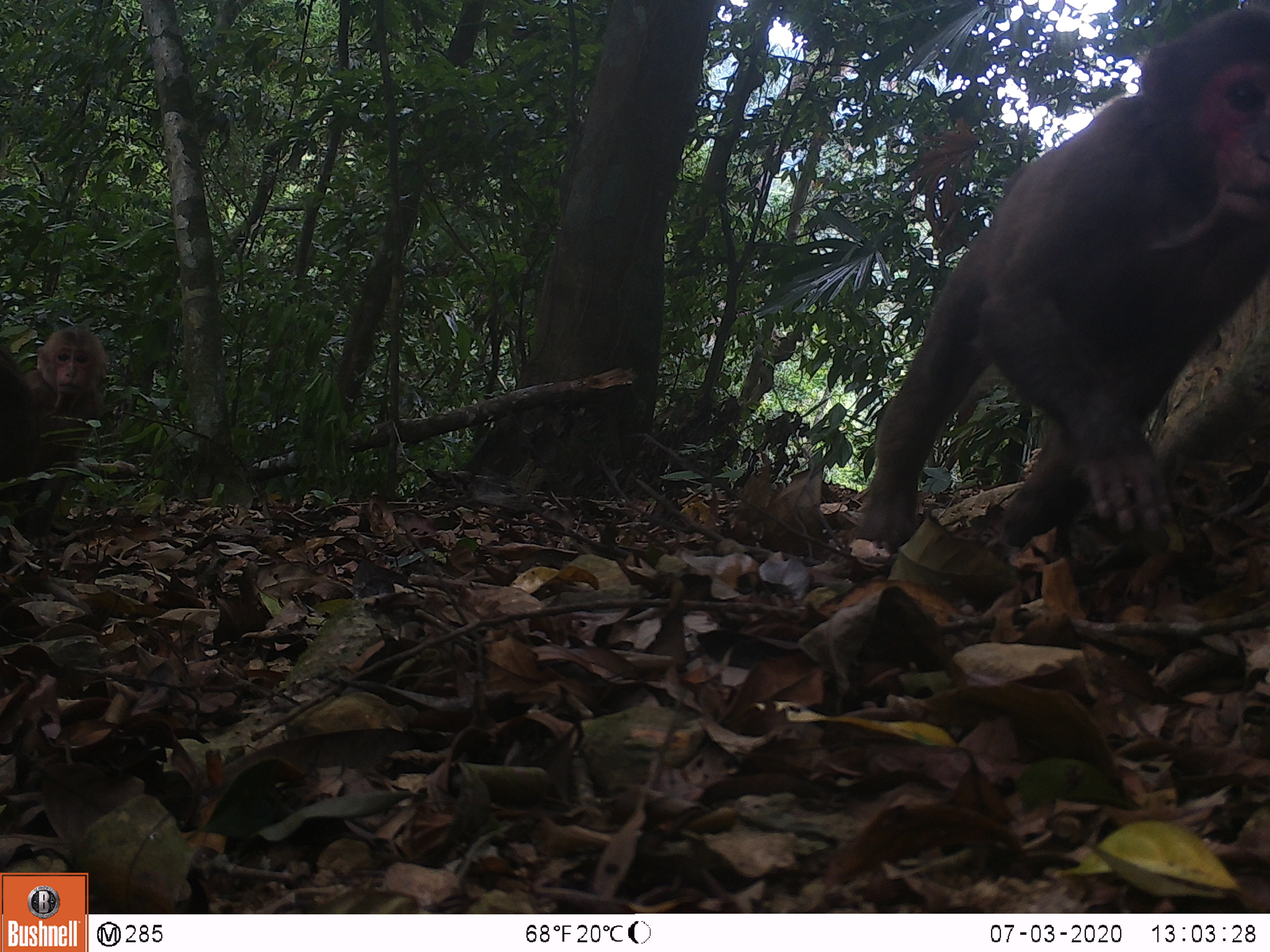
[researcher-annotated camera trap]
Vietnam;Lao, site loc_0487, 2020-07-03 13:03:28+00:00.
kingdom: Animalia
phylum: Chordata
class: Mammalia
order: Primates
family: Cercopithecidae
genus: Macaca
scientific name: Macaca arctoides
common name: stump-tailed macaque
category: stump tailed macaque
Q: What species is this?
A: Stump tailed macaque (stump-tailed macaque) (Macaca arctoides).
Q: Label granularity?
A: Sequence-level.